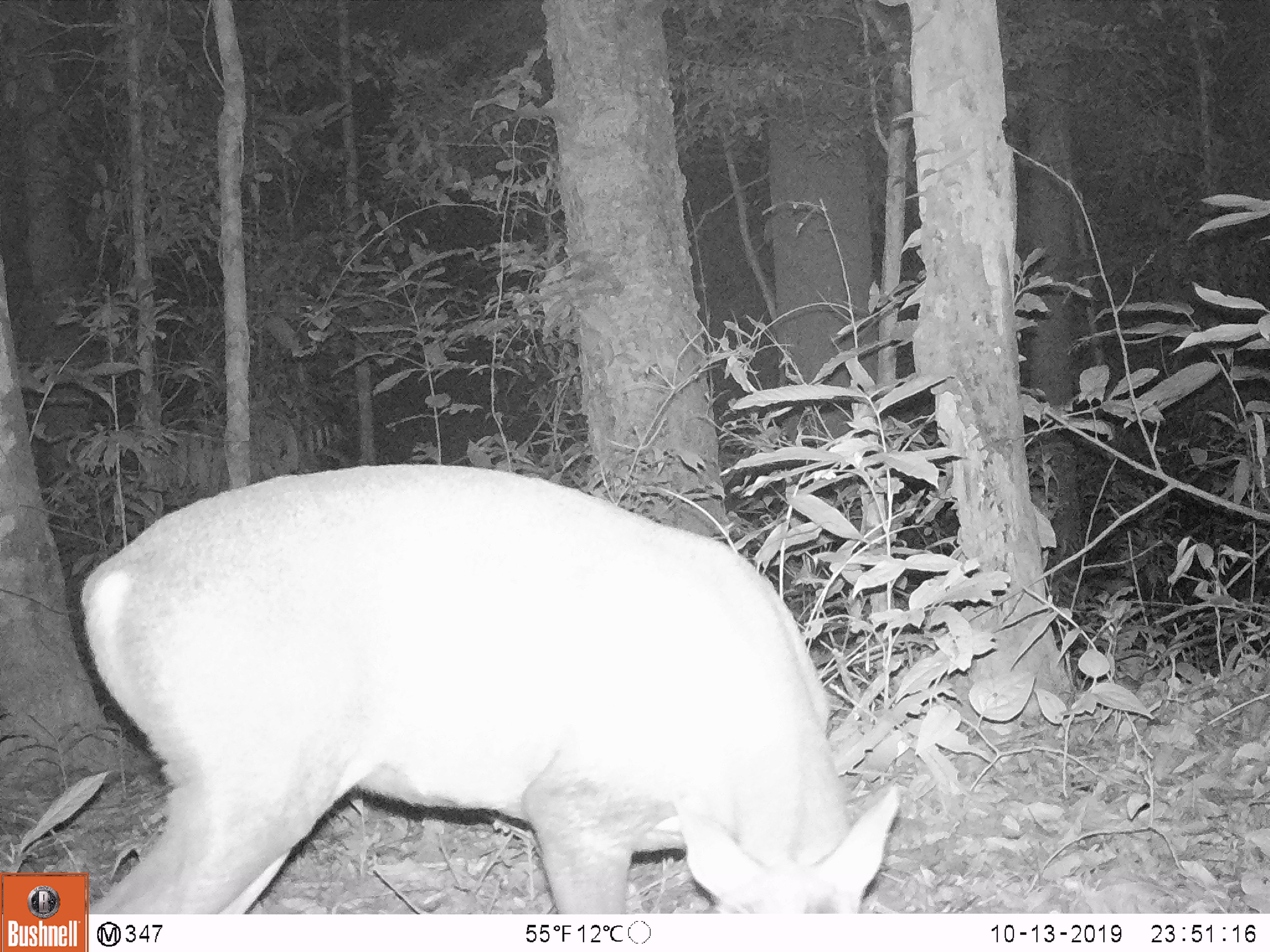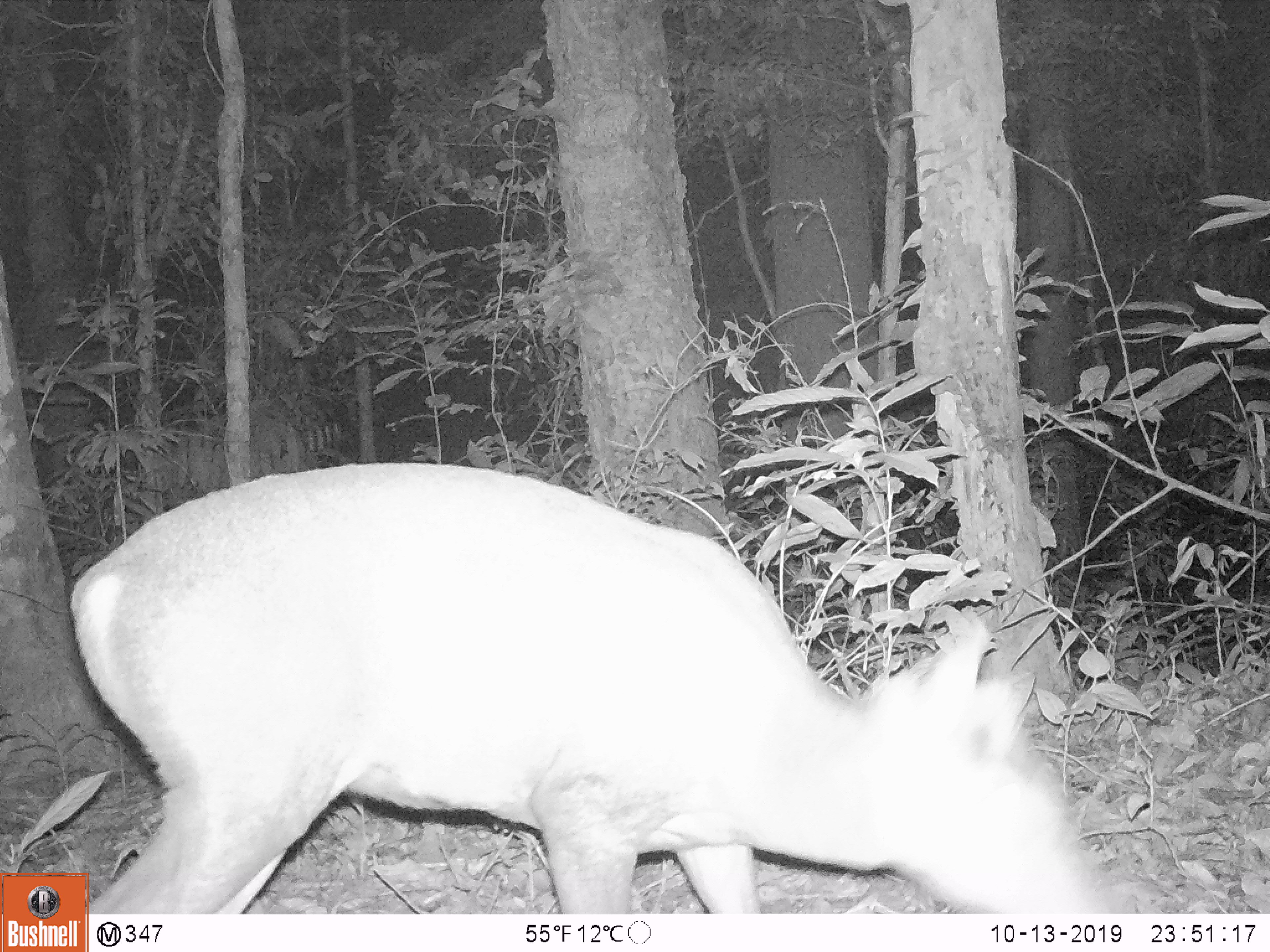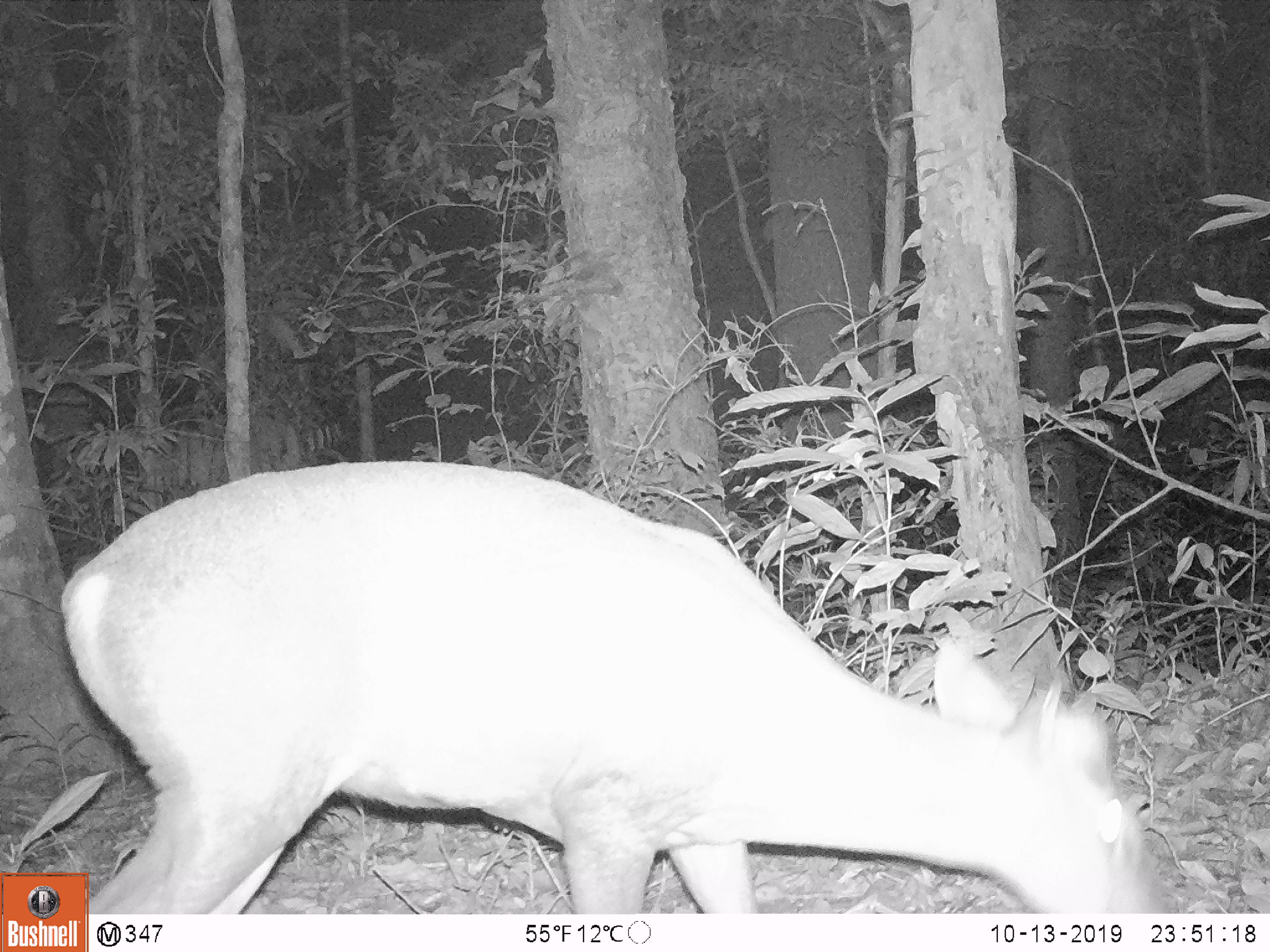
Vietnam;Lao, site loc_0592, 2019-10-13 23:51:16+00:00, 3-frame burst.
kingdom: Animalia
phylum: Chordata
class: Mammalia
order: Artiodactyla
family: Cervidae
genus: Muntiacus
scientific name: Muntiacus rooseveltorum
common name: roosevelt's muntjac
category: roosevelts muntjac group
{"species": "roosevelts muntjac group (roosevelt's muntjac) (Muntiacus rooseveltorum)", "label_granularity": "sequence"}